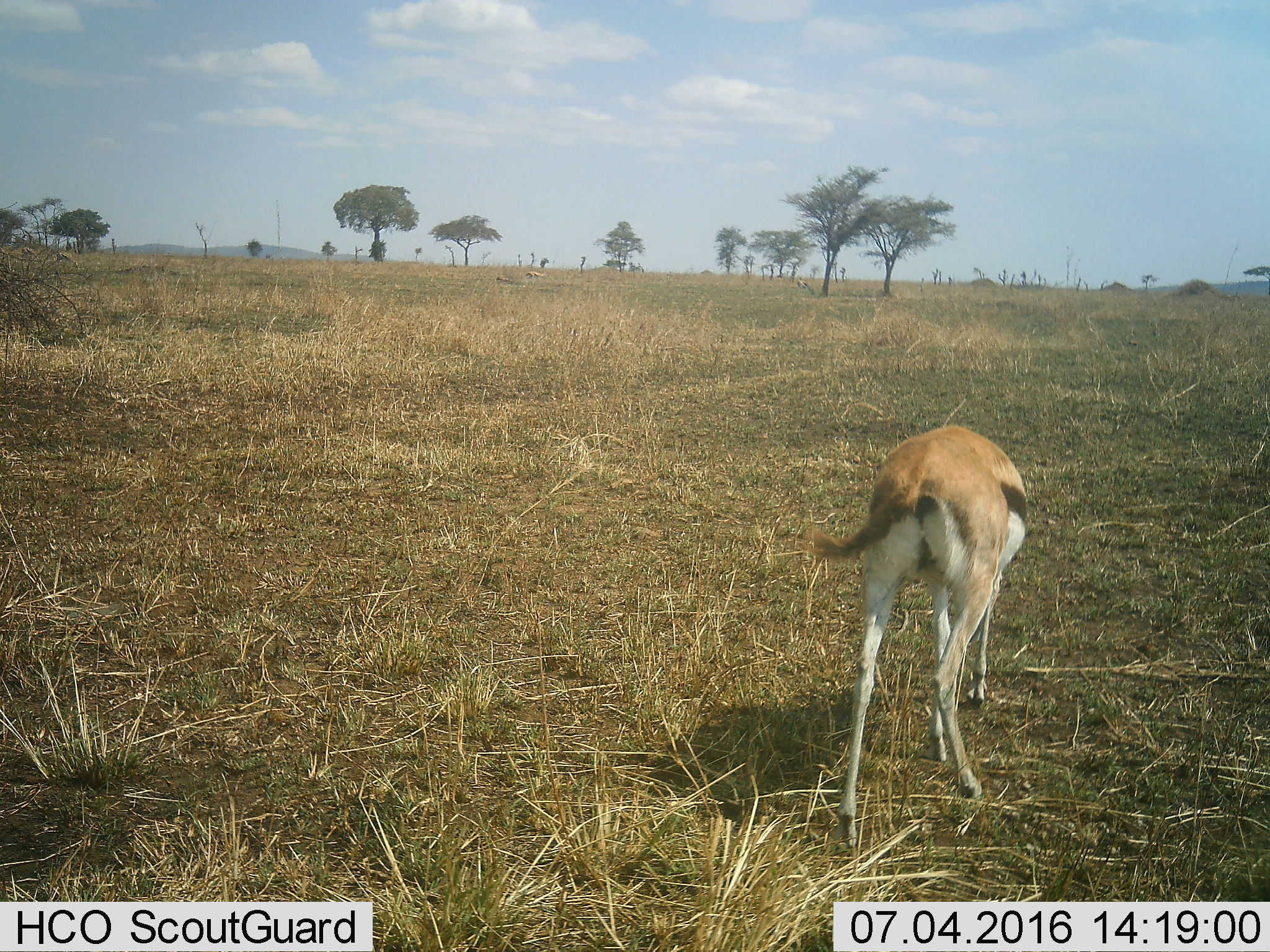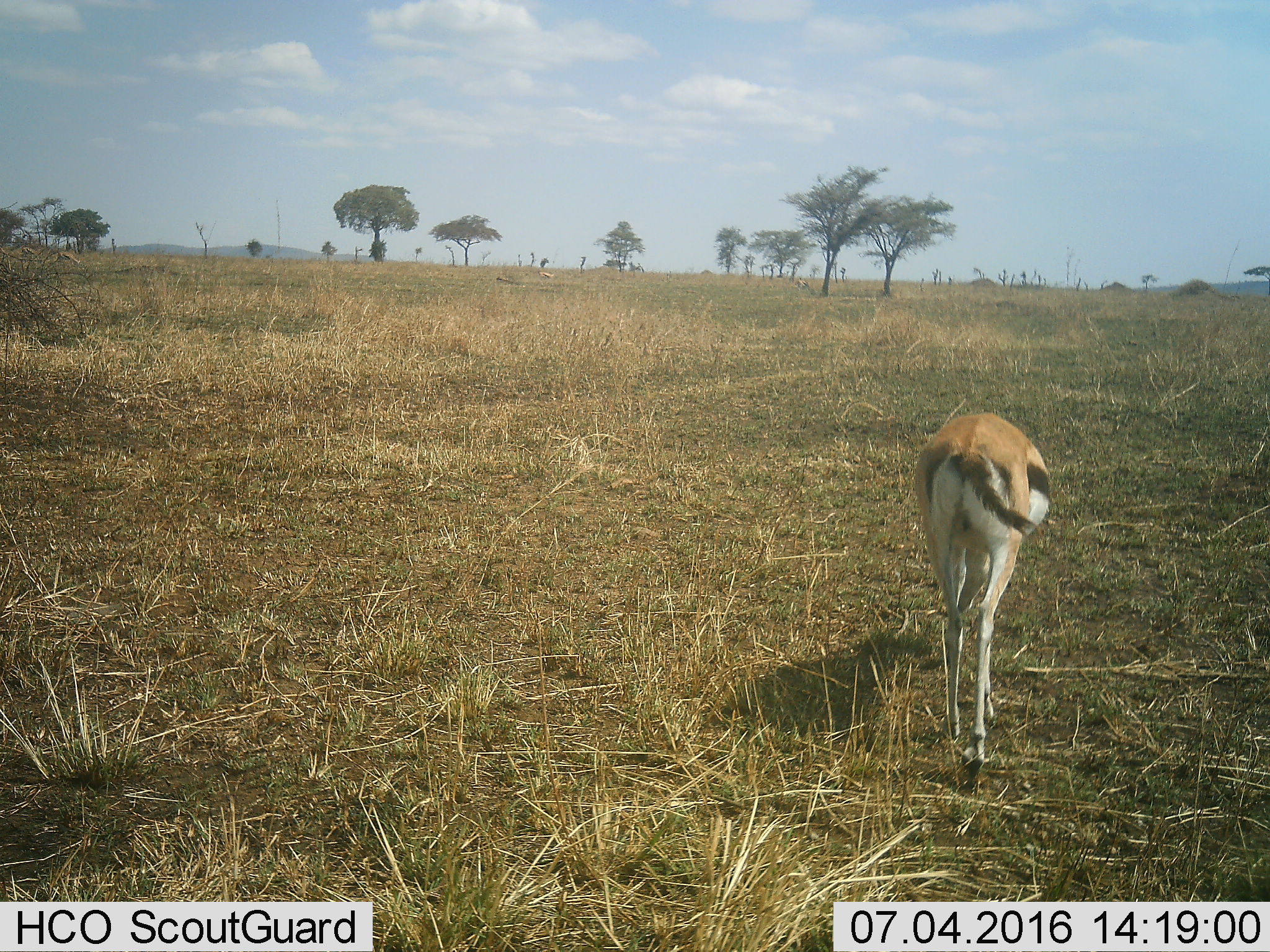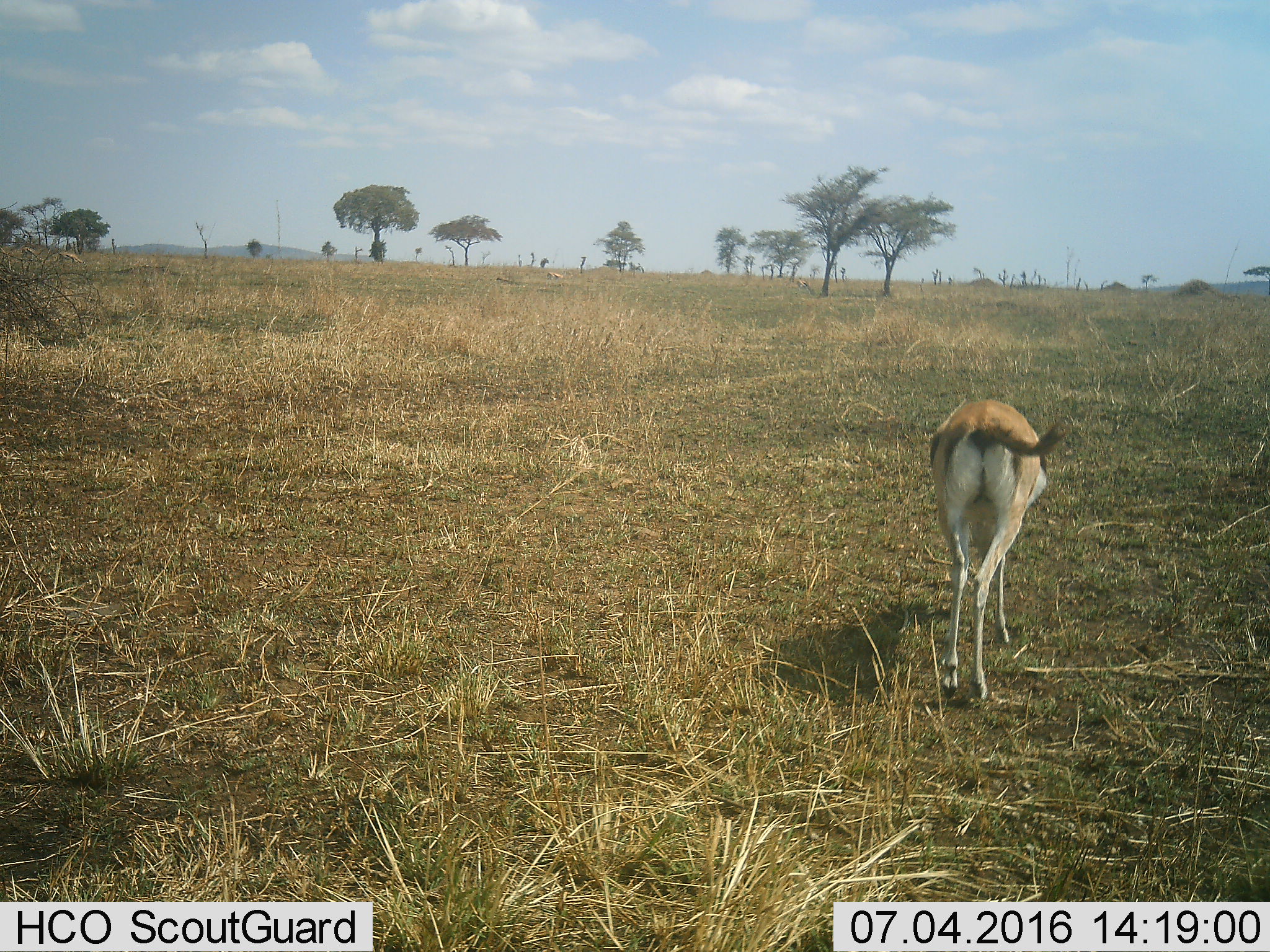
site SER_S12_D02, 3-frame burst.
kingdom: Animalia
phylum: Chordata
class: Mammalia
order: Artiodactyla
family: Bovidae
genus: Eudorcas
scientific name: Eudorcas thomsonii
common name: thomson's gazelle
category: gazellethomsons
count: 1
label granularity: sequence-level